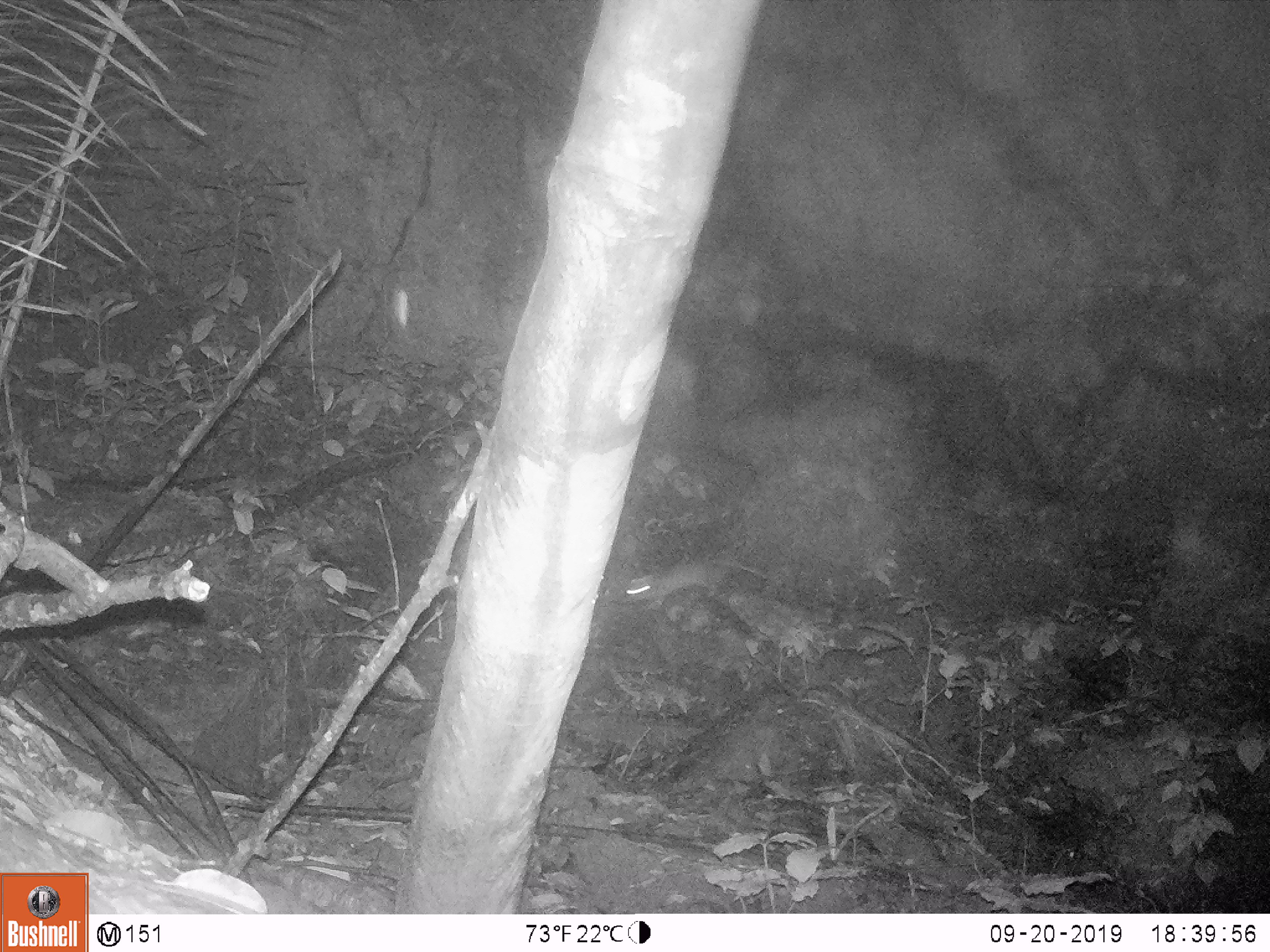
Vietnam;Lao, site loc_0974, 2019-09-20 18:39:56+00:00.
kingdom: Animalia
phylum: Chordata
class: Mammalia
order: Rodentia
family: Muridae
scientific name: Muridae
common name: old-world mice and rats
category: unidentified murid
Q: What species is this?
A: Unidentified murid (old-world mice and rats) (Muridae).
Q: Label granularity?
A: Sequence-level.